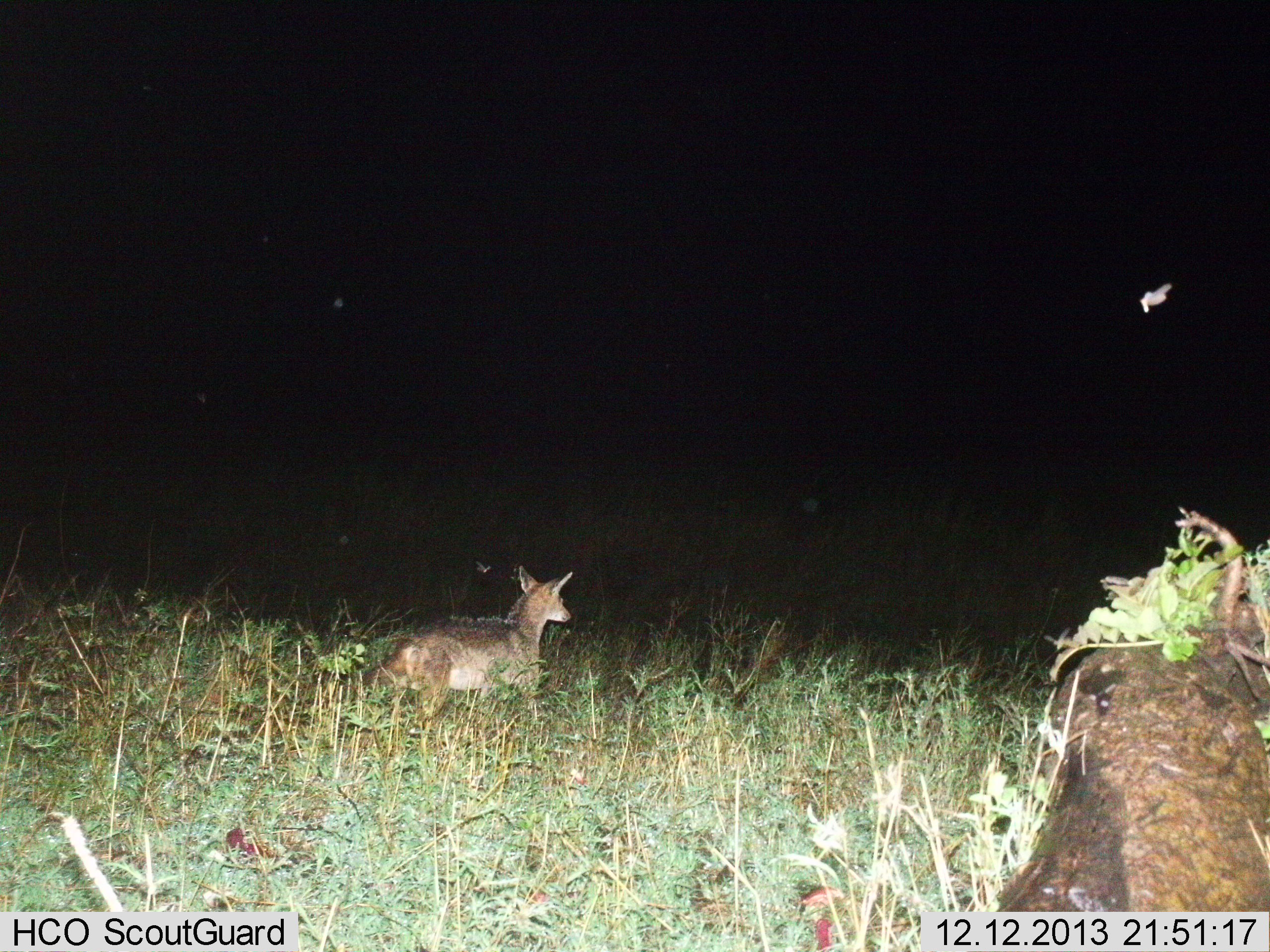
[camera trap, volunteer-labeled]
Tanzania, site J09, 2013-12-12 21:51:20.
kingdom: Animalia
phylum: Chordata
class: Mammalia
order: Carnivora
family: Canidae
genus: Lupulella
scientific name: Lupulella mesomelas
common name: black-backed jackal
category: jackal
Jackal (black-backed jackal) (Lupulella mesomelas), count 1. Behavior (volunteer vote fractions): standing 83%, resting 0%, moving 17%, interacting 0%. Young present (vote fraction): 0%. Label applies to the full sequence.